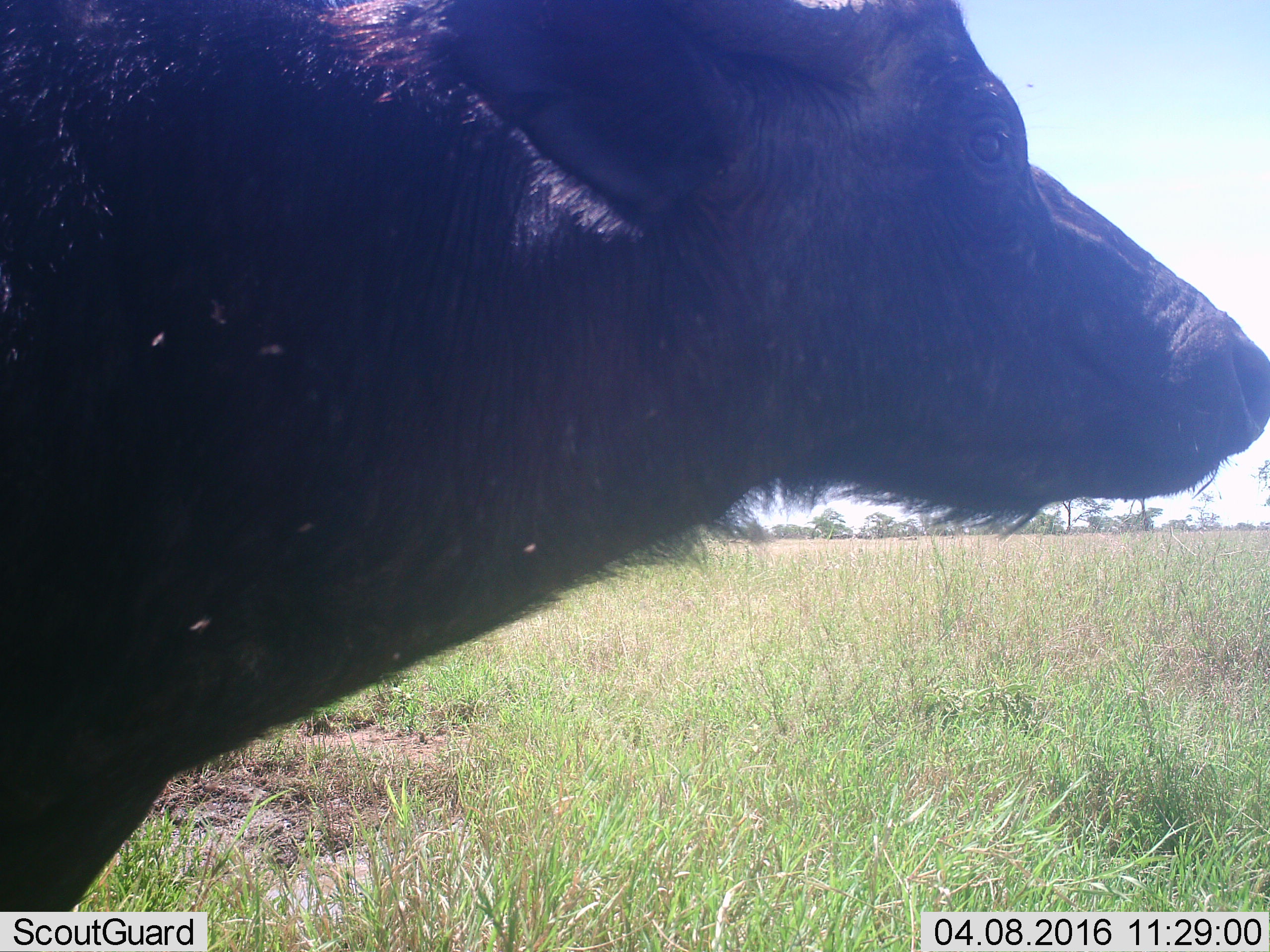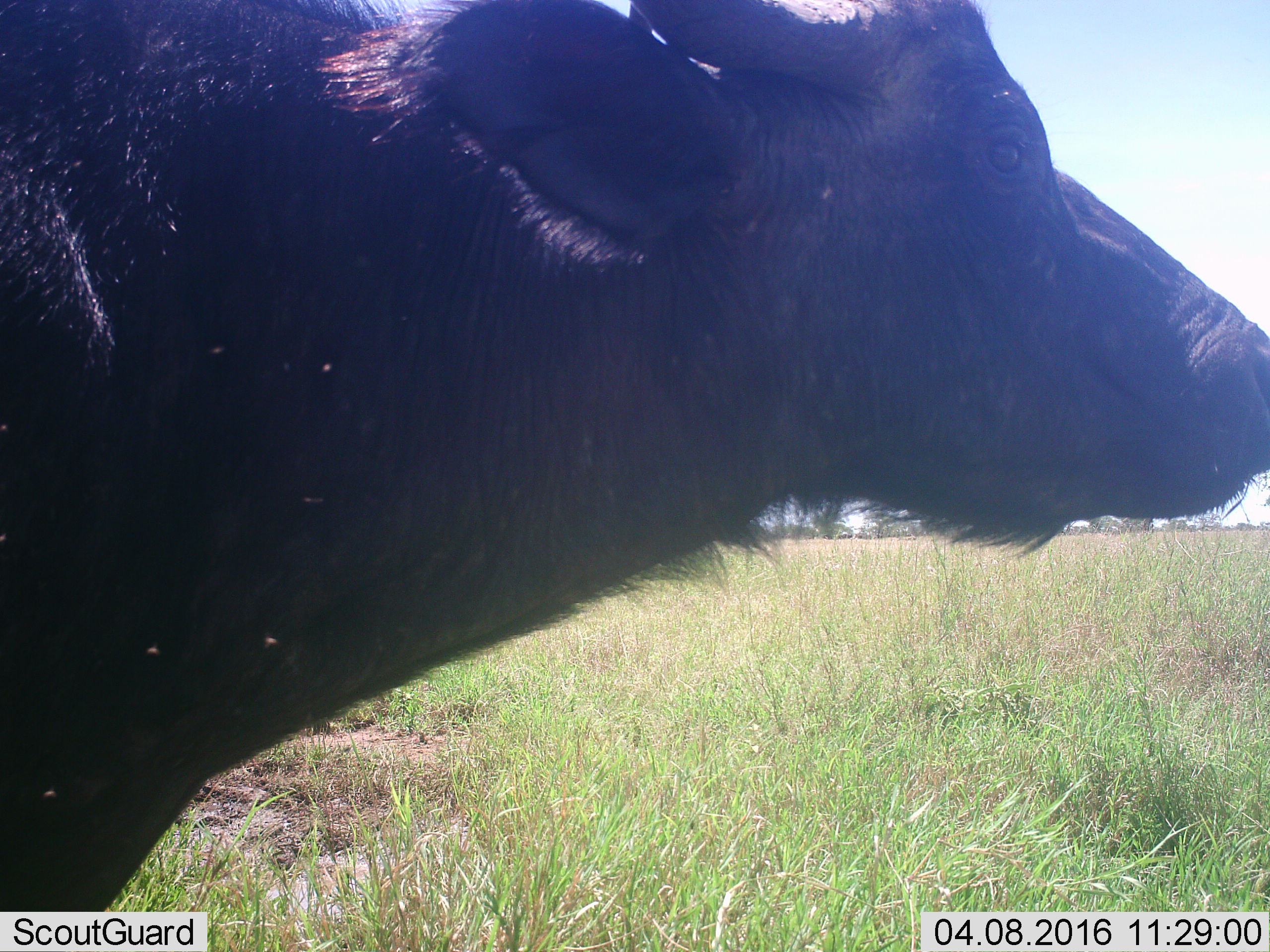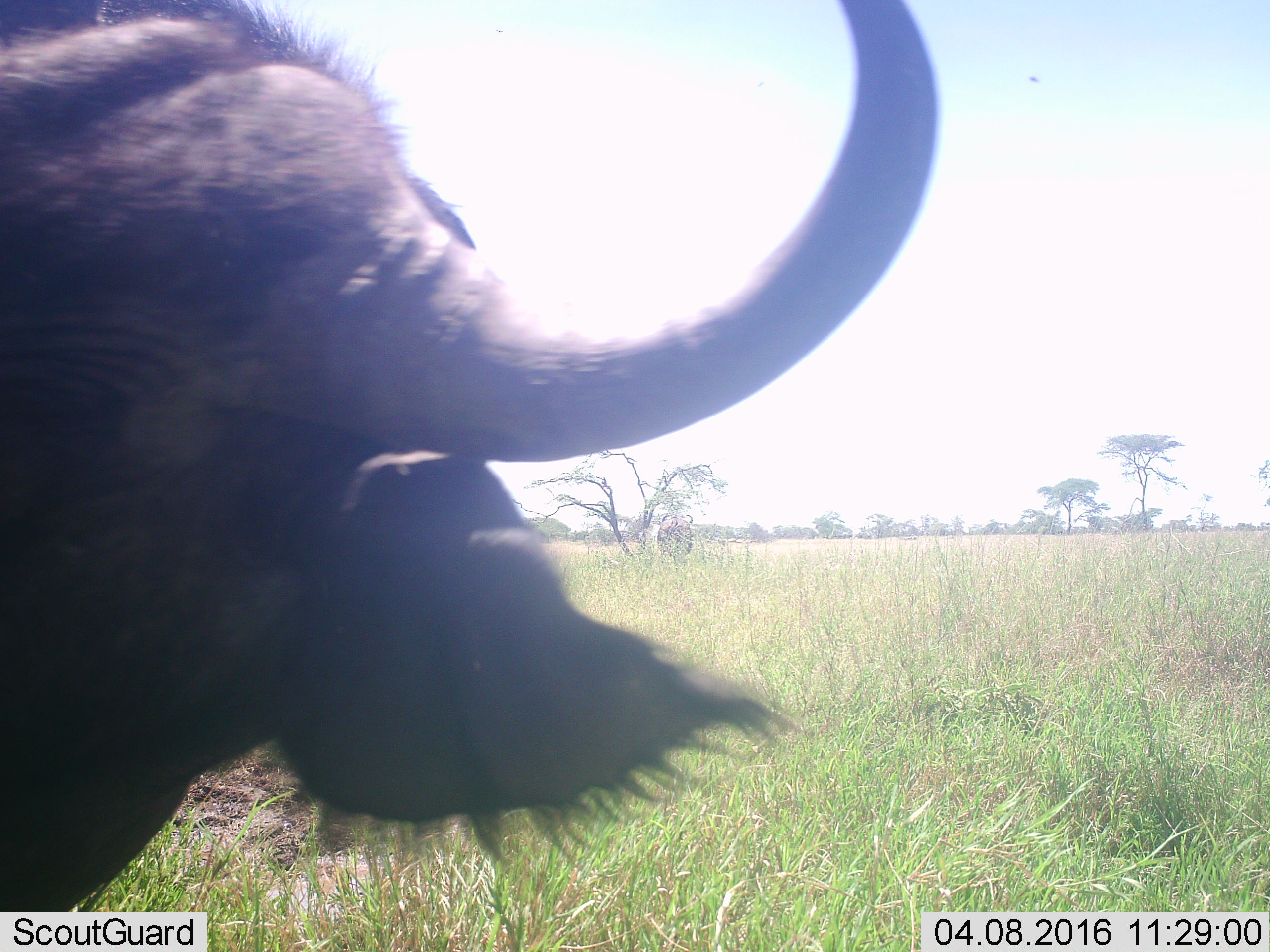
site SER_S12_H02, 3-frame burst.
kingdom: Animalia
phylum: Chordata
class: Mammalia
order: Artiodactyla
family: Bovidae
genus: Syncerus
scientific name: Syncerus caffer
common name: african buffalo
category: buffalo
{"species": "buffalo (african buffalo) (Syncerus caffer)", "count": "1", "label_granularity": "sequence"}